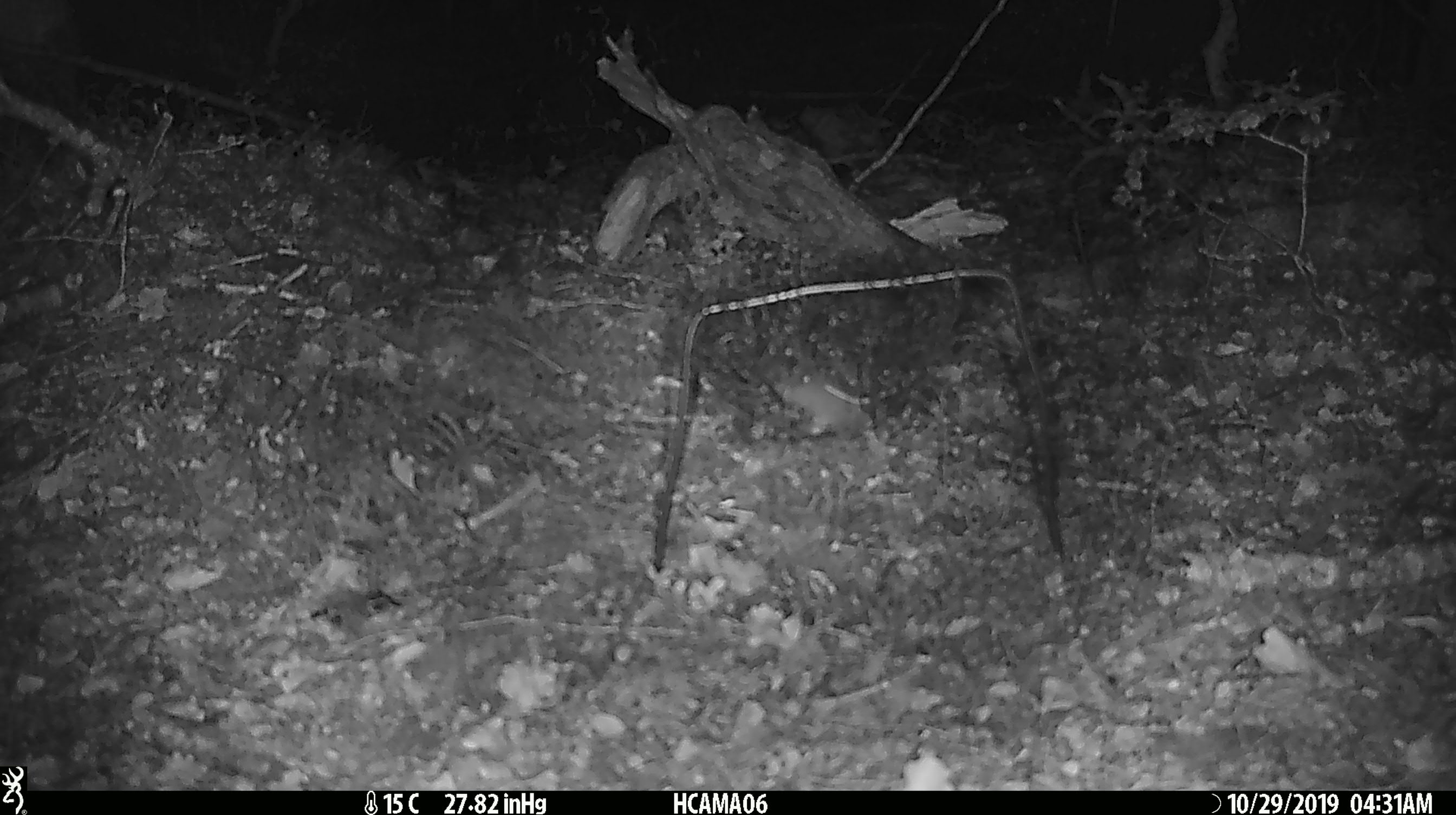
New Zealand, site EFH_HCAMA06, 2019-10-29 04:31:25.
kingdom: Animalia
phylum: Chordata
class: Mammalia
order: Rodentia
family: Muridae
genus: Mus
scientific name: Mus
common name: mouse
Mouse (Mus).